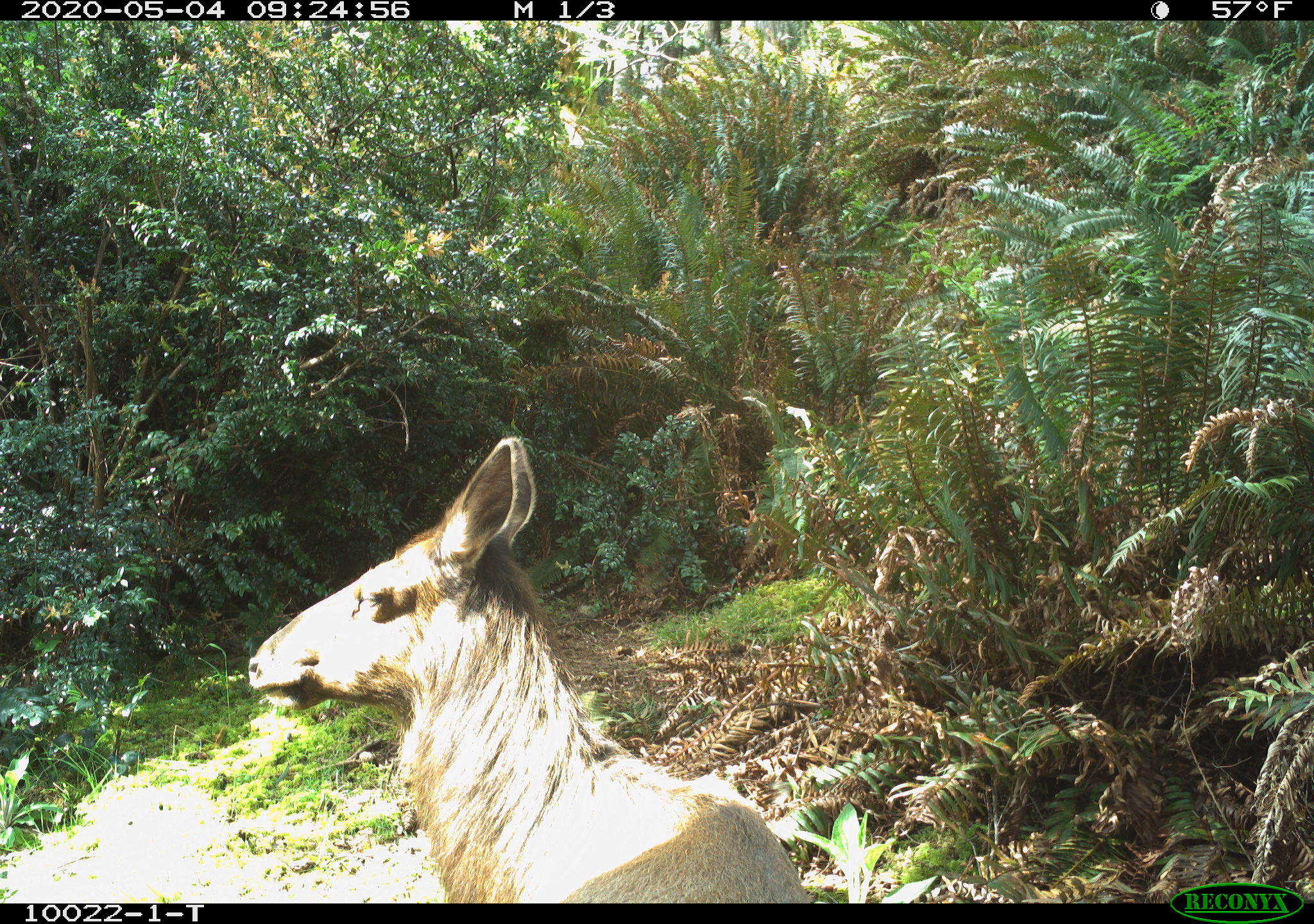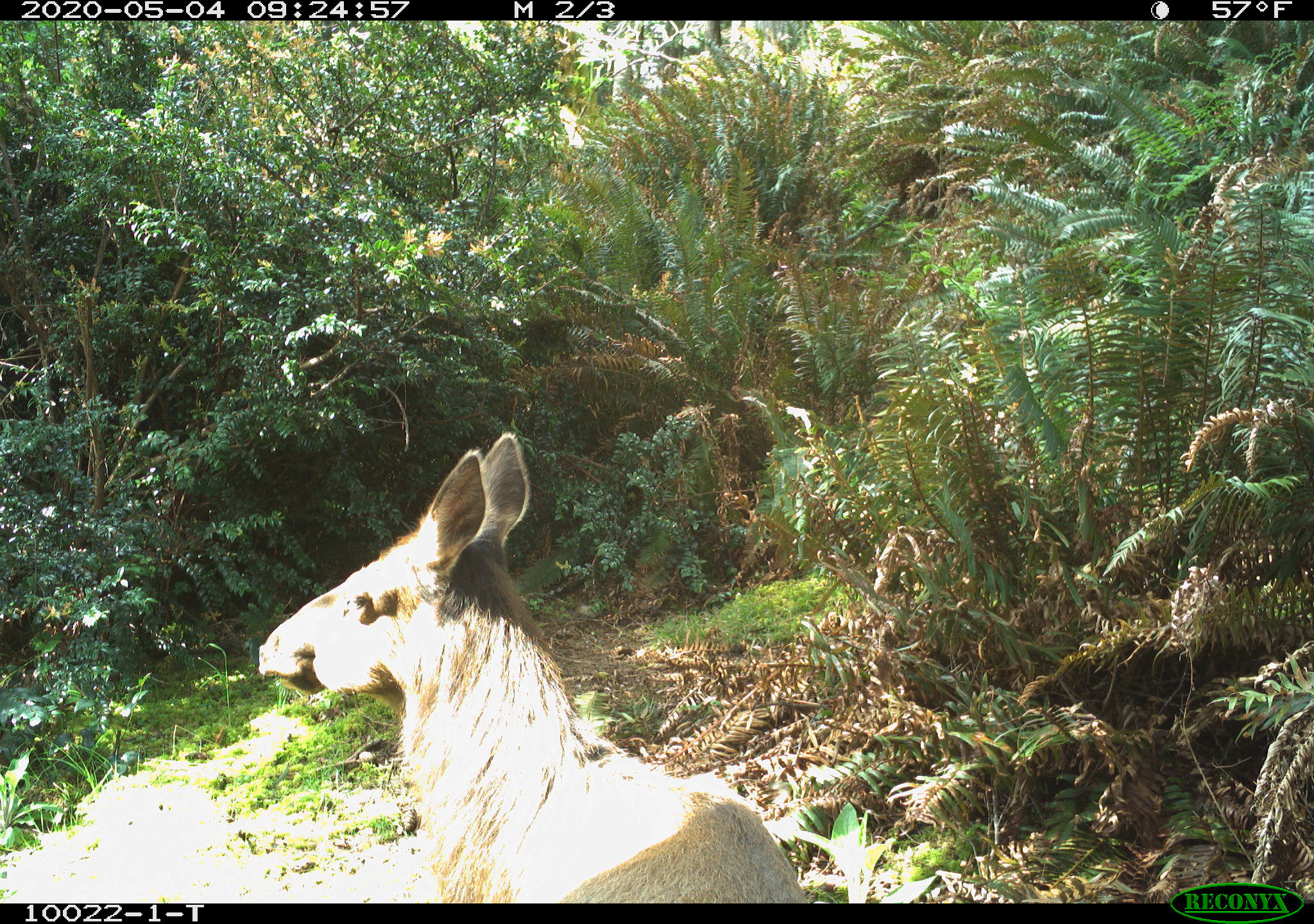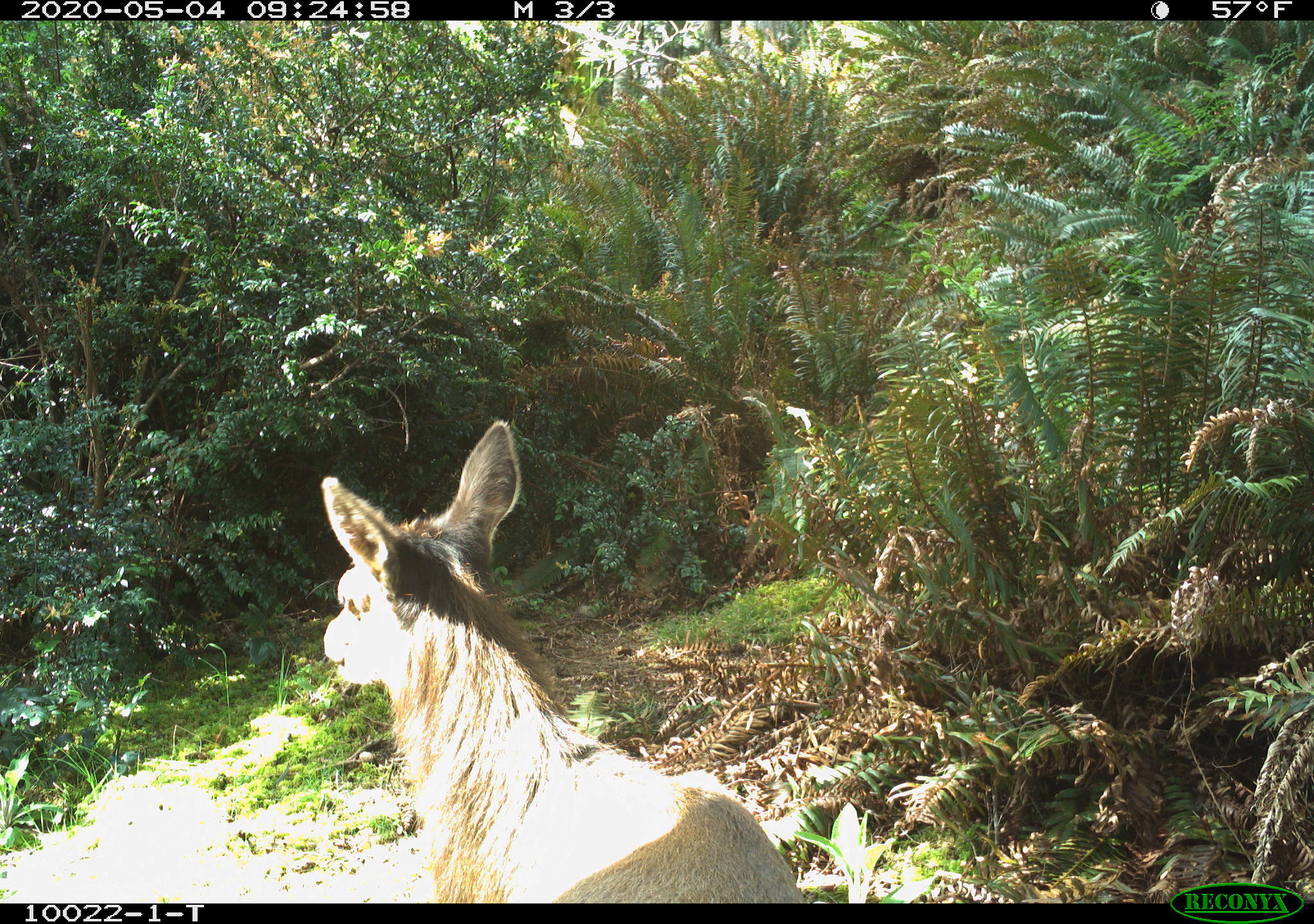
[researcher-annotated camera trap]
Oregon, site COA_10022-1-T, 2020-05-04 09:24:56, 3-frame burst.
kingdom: Animalia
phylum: Chordata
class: Mammalia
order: Artiodactyla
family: Cervidae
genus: Cervus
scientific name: Cervus canadensis roosevelti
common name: roosevelt elk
Roosevelt elk (Cervus canadensis roosevelti).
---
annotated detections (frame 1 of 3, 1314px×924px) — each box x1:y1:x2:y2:
roosevelt elk: 236:426:809:897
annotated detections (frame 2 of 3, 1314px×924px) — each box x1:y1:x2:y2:
roosevelt elk: 251:426:805:899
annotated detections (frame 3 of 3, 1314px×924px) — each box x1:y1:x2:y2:
roosevelt elk: 309:418:805:899